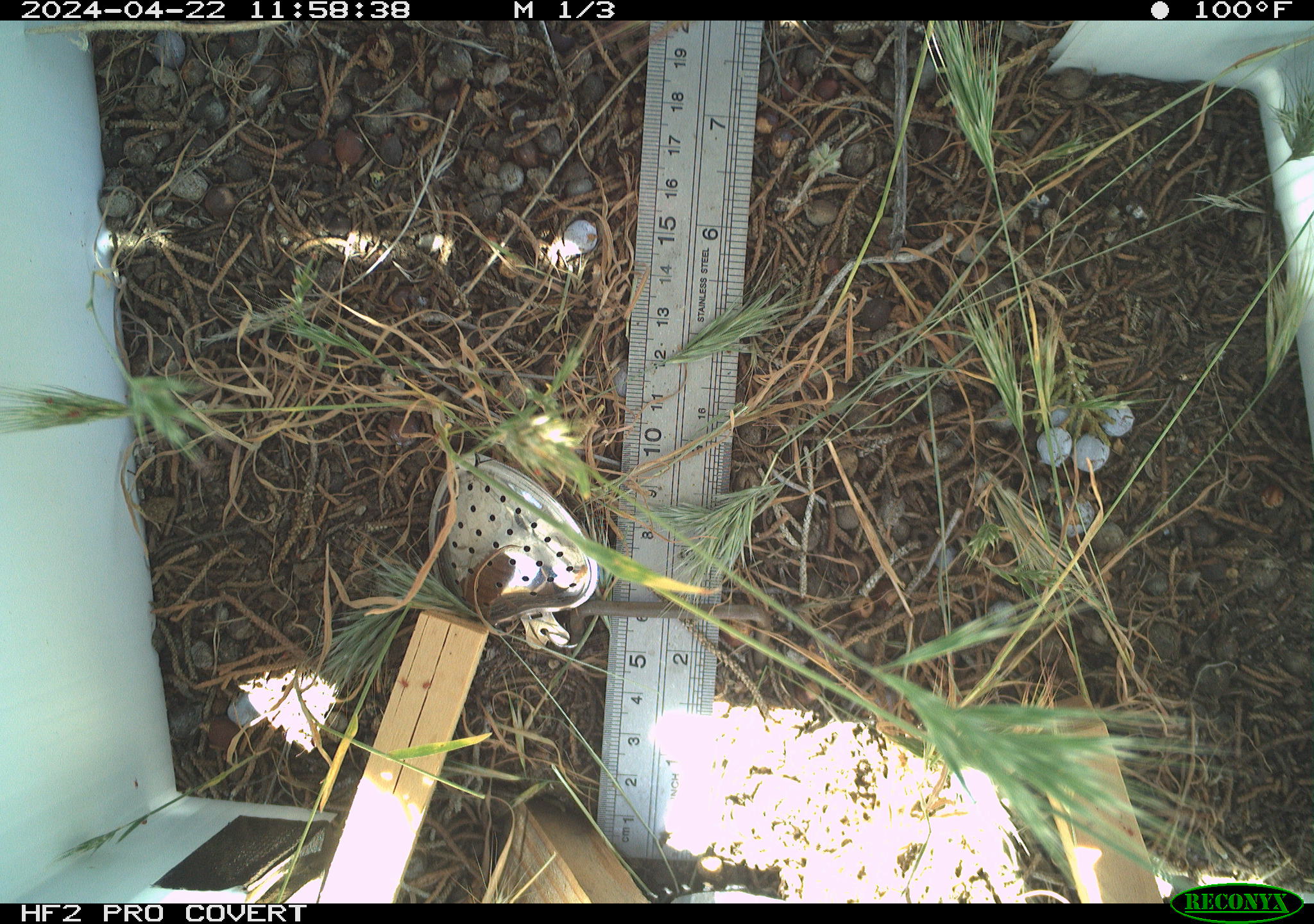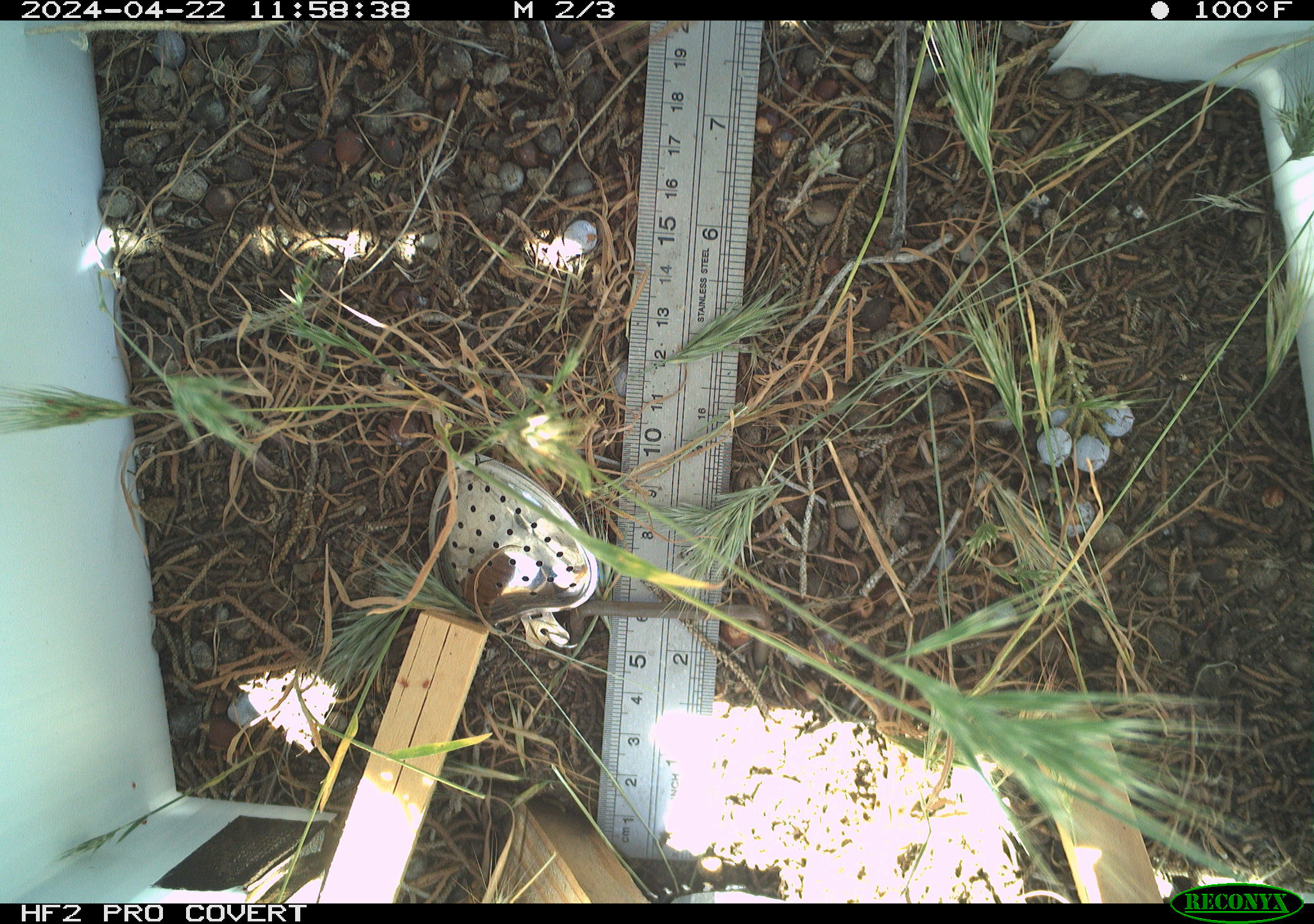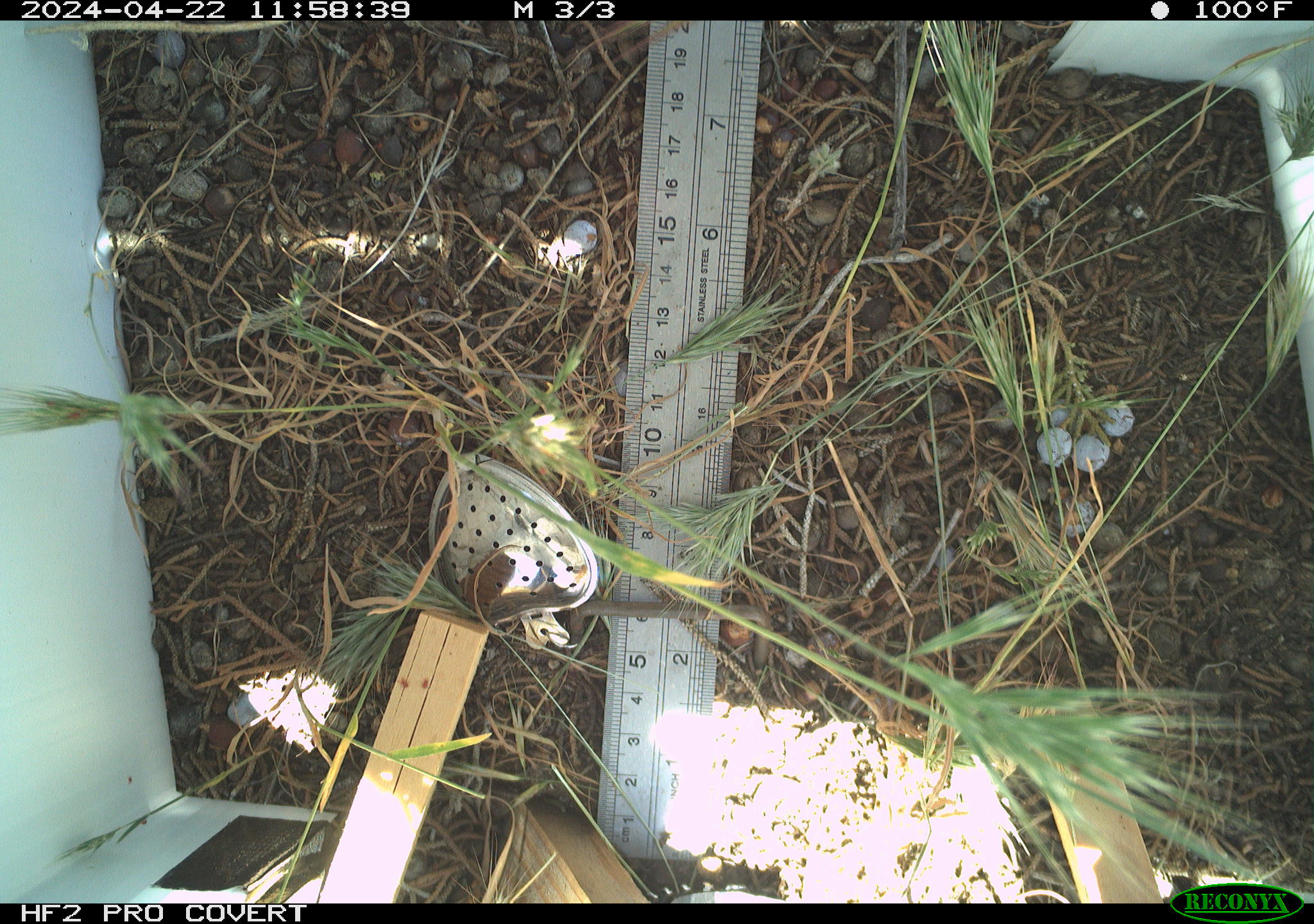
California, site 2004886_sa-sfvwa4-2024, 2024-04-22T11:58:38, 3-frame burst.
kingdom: Animalia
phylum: Arthropoda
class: Insecta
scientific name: Insecta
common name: insect